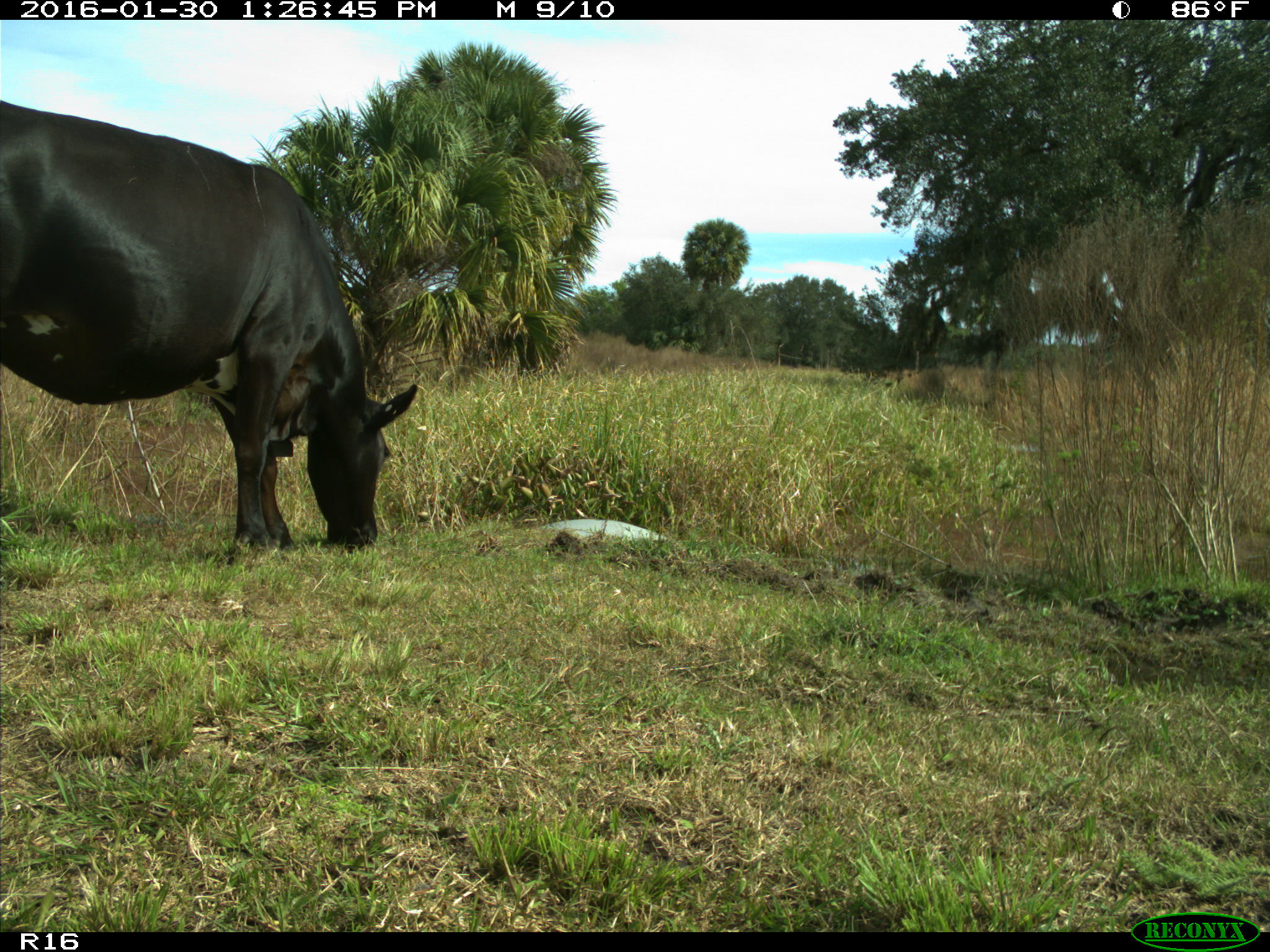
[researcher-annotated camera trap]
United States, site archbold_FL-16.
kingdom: Animalia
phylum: Chordata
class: Mammalia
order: Artiodactyla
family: Bovidae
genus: Bos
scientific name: Bos taurus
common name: domestic cow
Bos taurus (domestic cow).